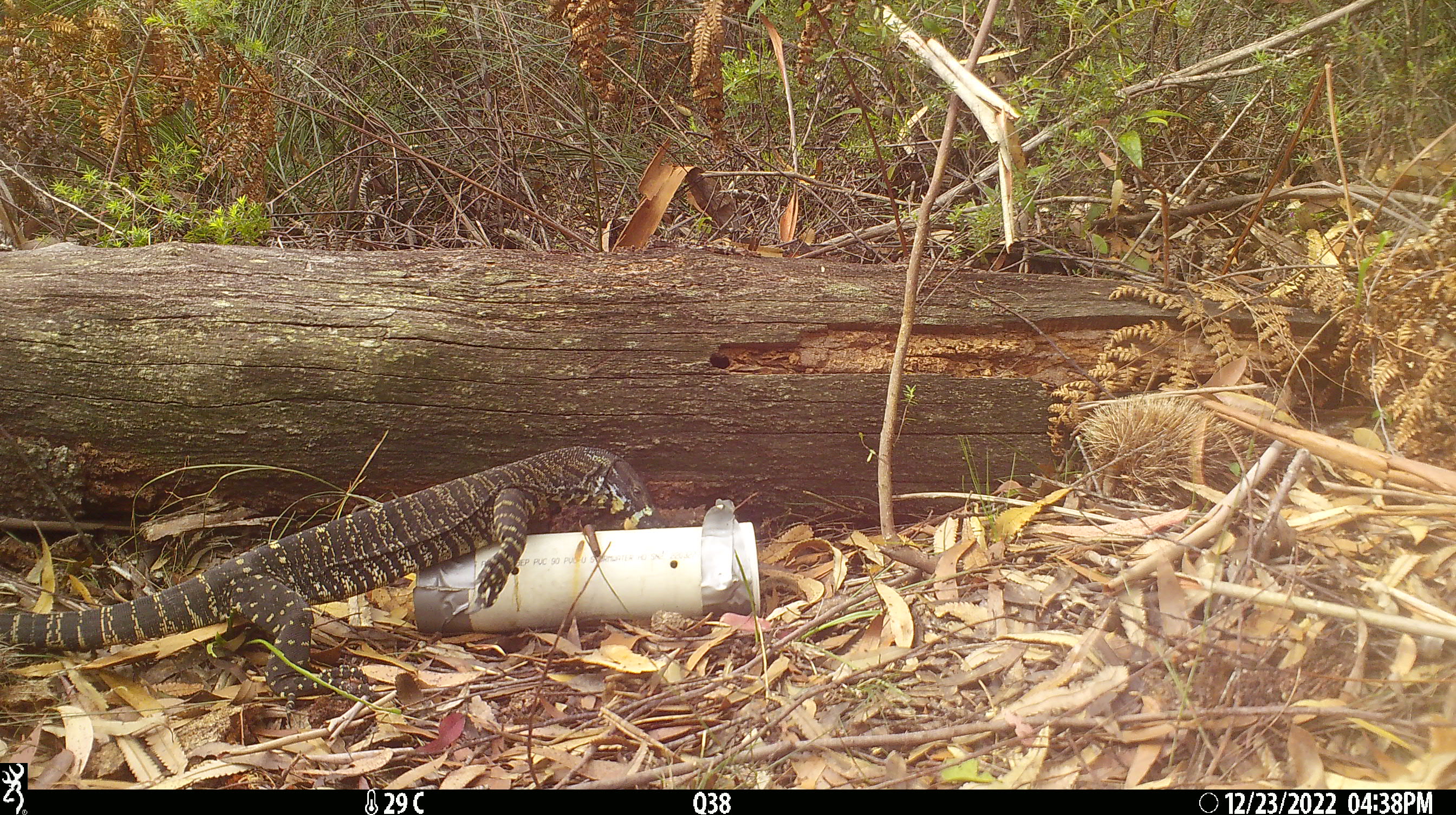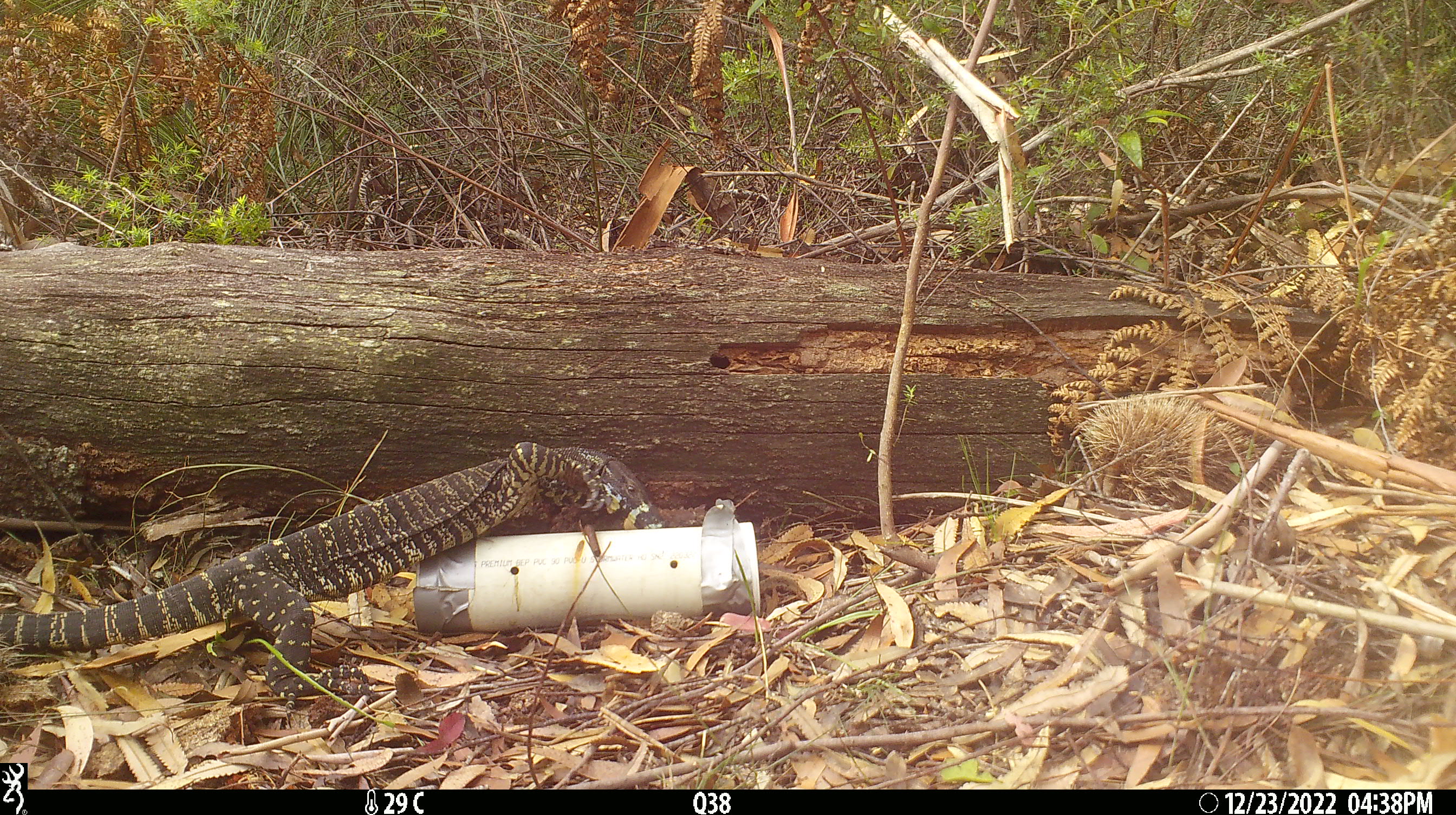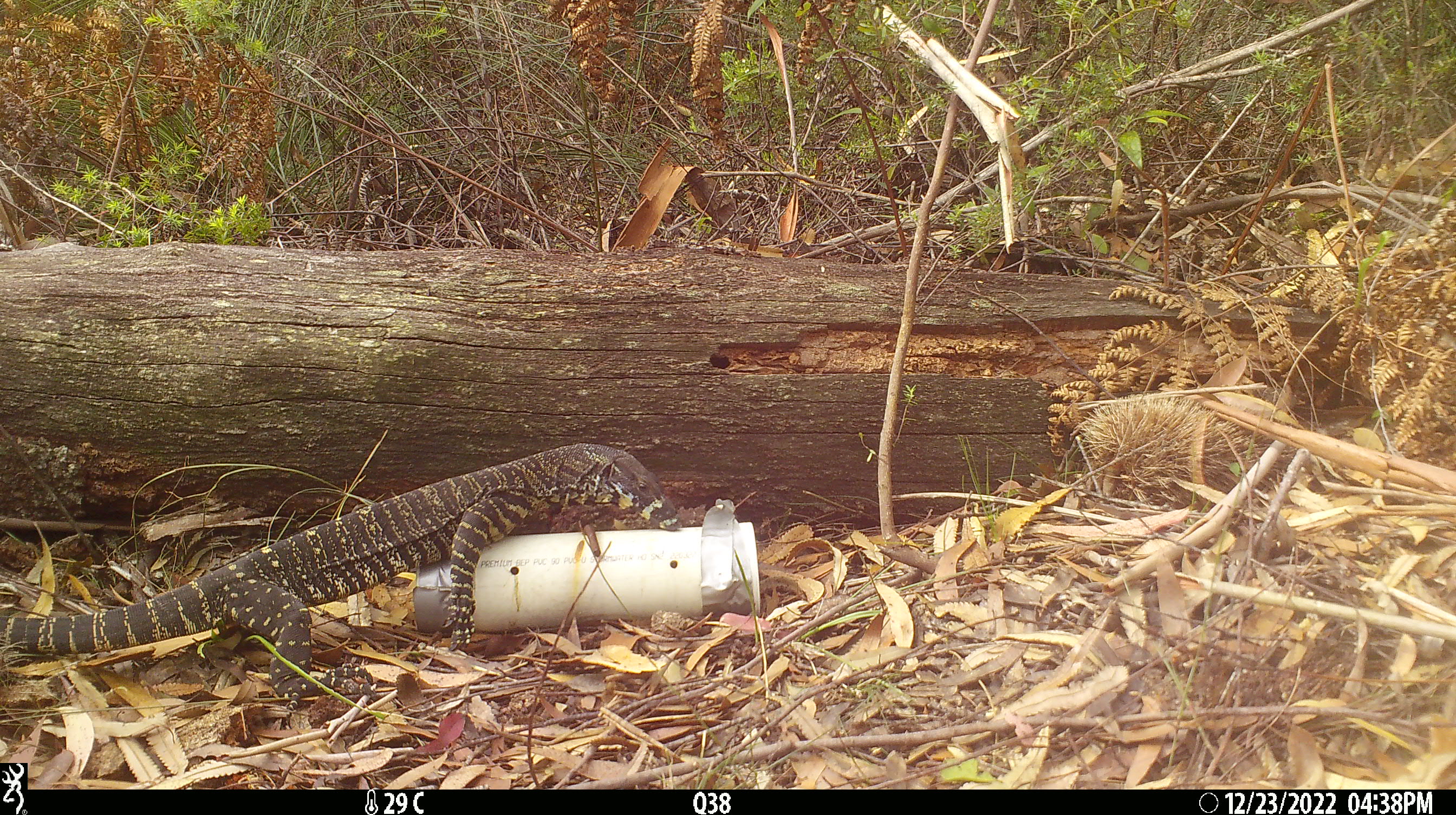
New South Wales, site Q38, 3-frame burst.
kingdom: Animalia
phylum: Chordata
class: Reptilia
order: Squamata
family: Varanidae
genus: Varanus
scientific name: Varanus varius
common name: lace monitor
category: goanna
Goanna (lace monitor) (Varanus varius).